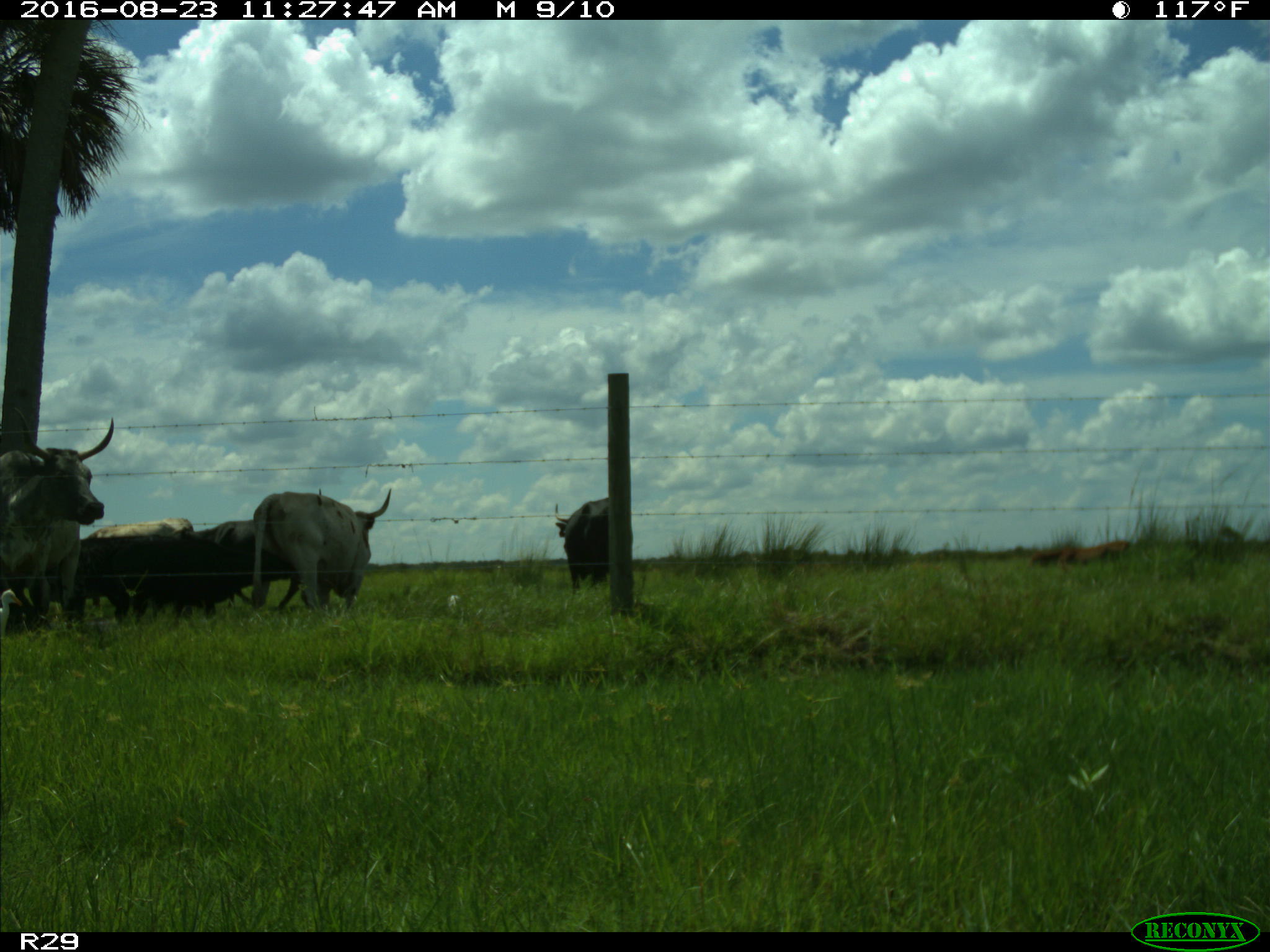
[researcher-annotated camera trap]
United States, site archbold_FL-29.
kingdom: Animalia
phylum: Chordata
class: Mammalia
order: Artiodactyla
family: Bovidae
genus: Bos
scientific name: Bos taurus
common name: domestic cow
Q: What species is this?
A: Bos taurus (domestic cow).